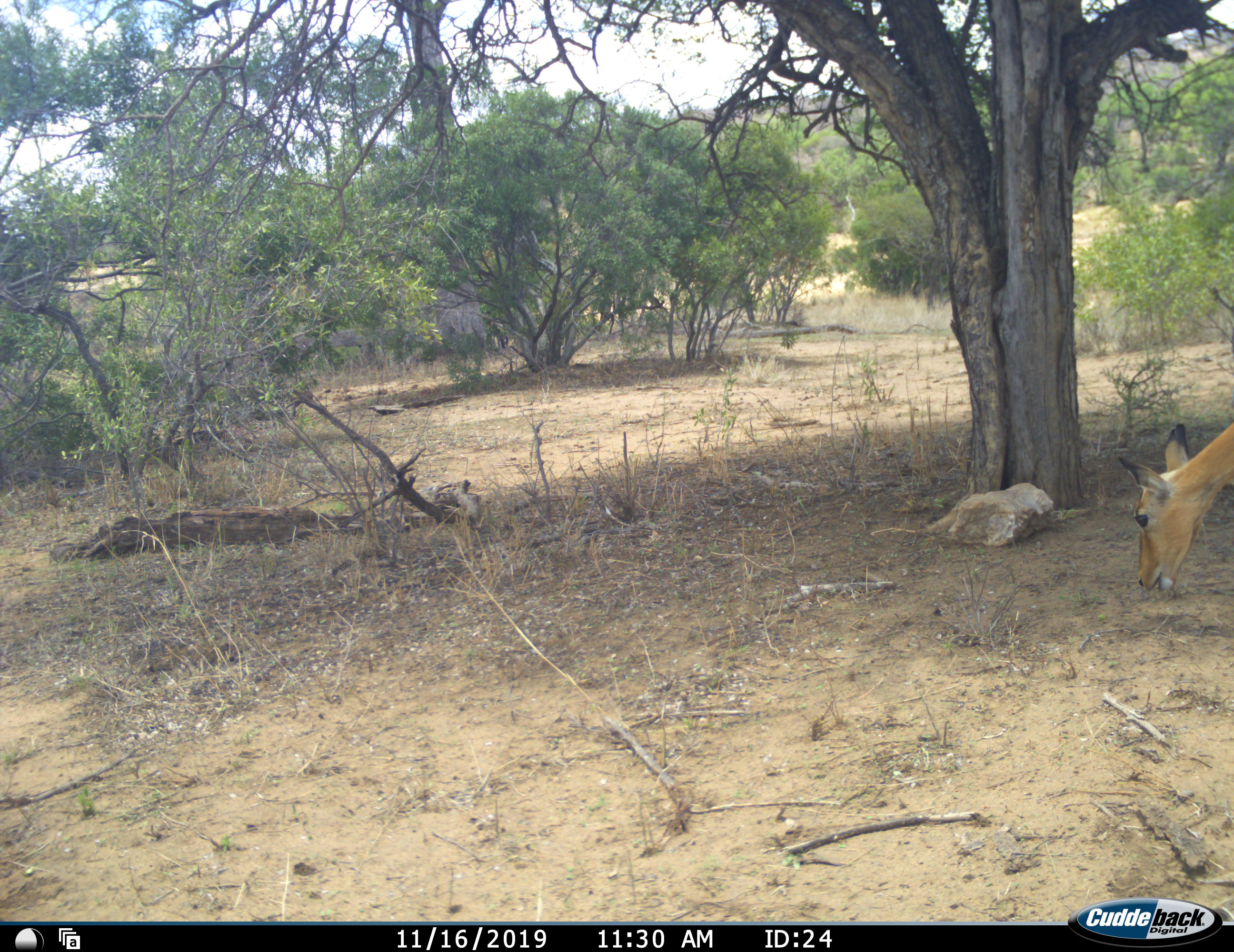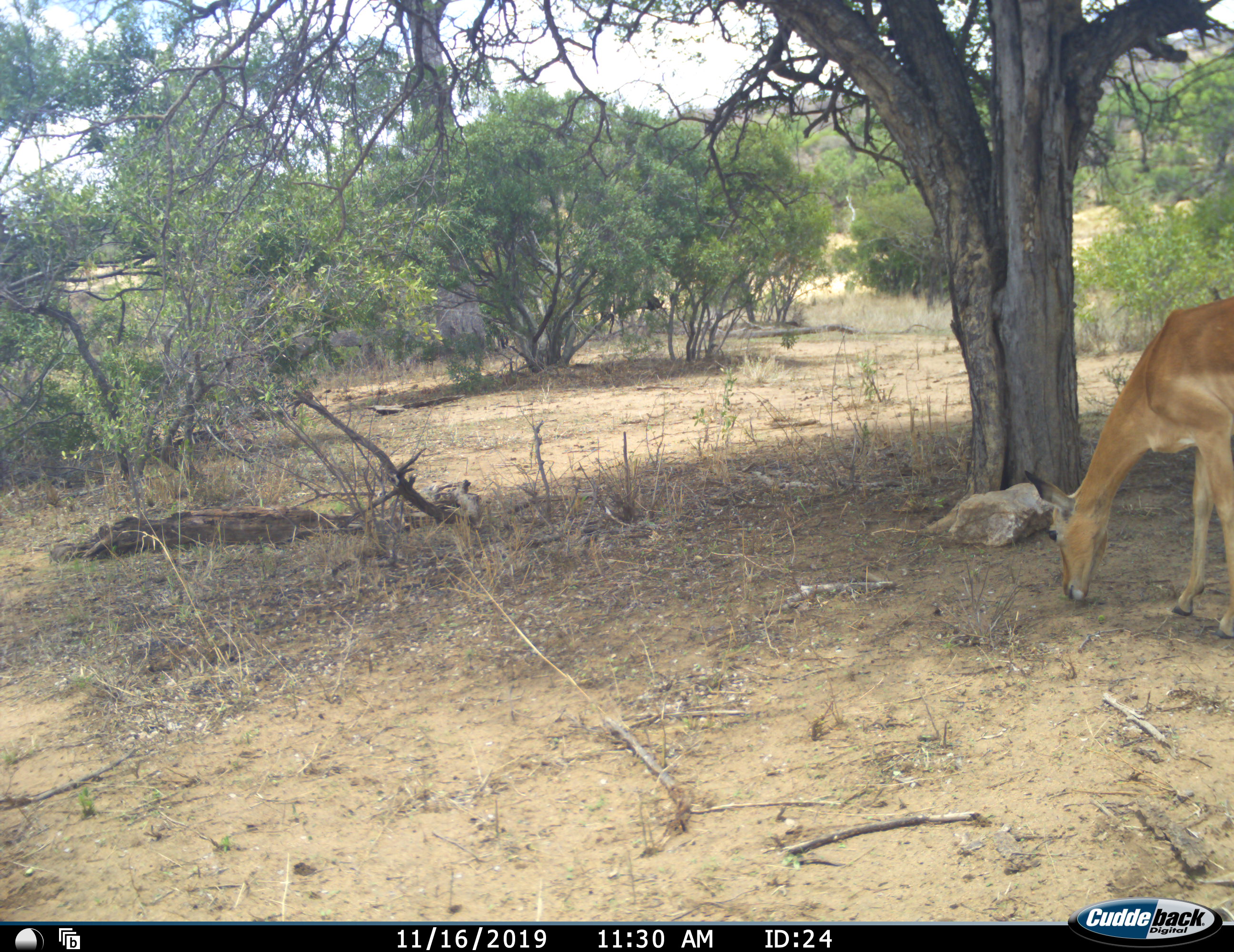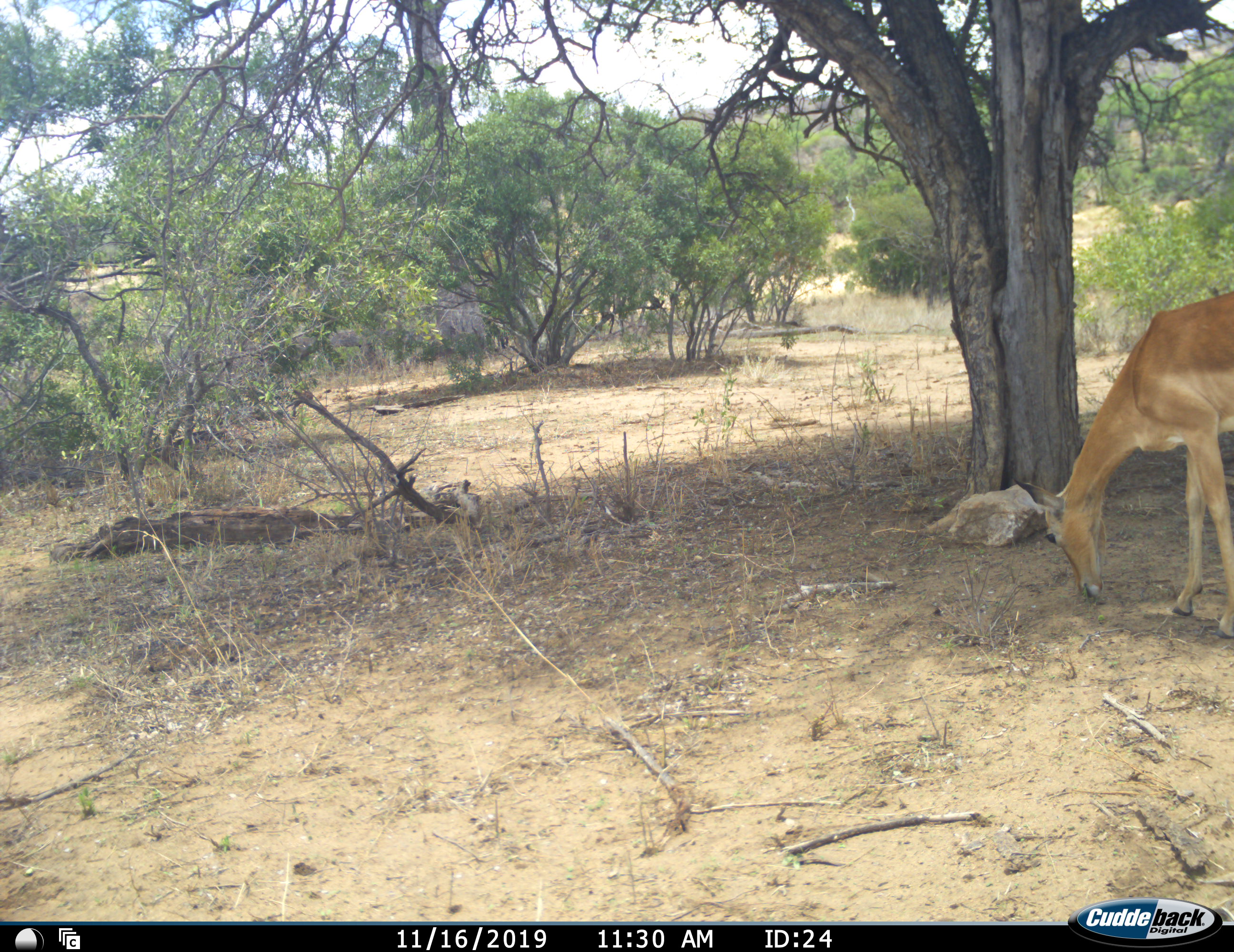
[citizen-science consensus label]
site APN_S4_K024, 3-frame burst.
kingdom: Animalia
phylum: Chordata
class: Mammalia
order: Artiodactyla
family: Bovidae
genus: Aepyceros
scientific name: Aepyceros melampus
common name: impala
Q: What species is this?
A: Impala (Aepyceros melampus).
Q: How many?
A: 1.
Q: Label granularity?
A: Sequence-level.